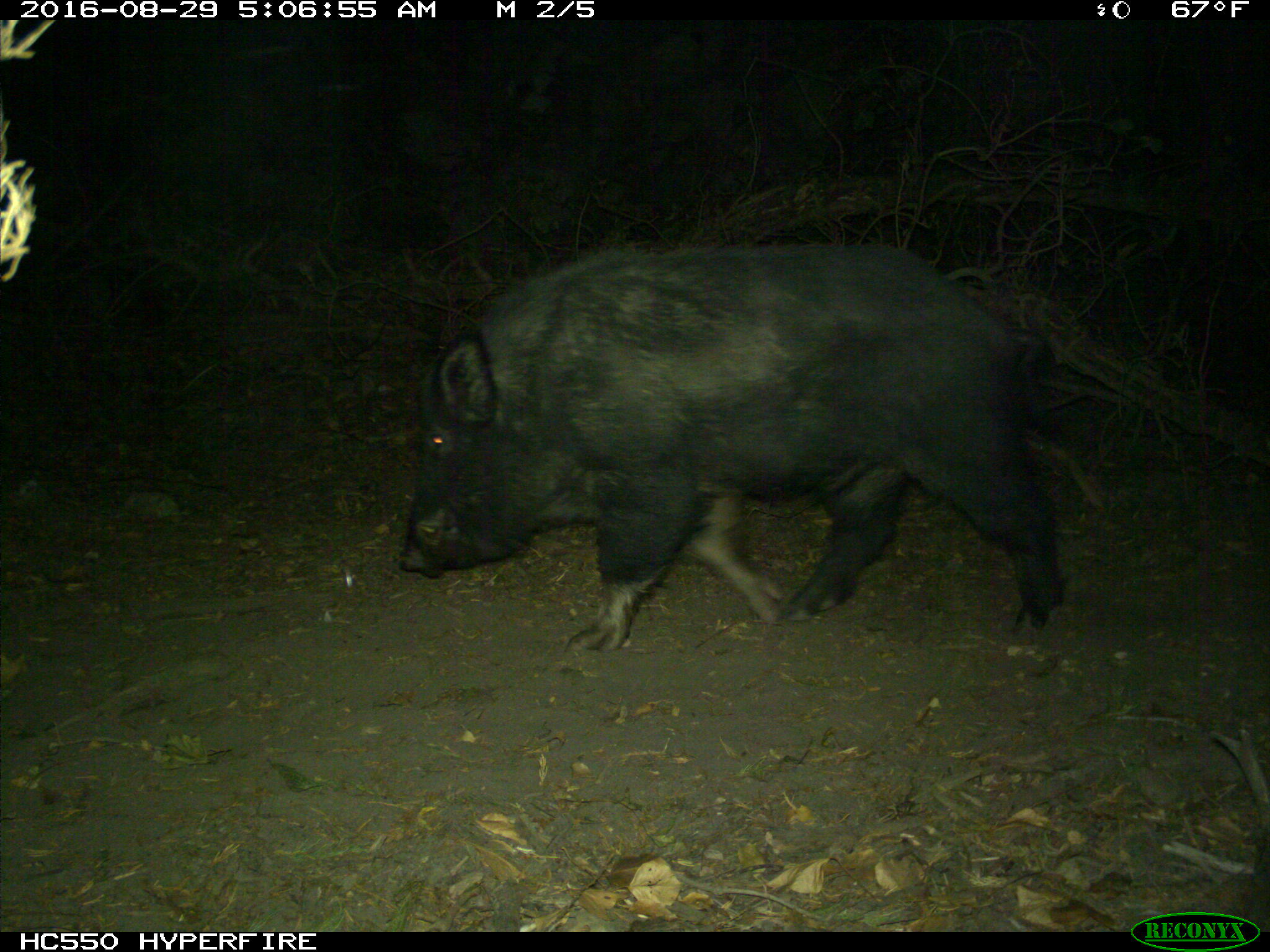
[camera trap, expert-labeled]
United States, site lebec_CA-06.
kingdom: Animalia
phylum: Chordata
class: Mammalia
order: Artiodactyla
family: Suidae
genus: Sus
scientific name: Sus scrofa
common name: wild boar